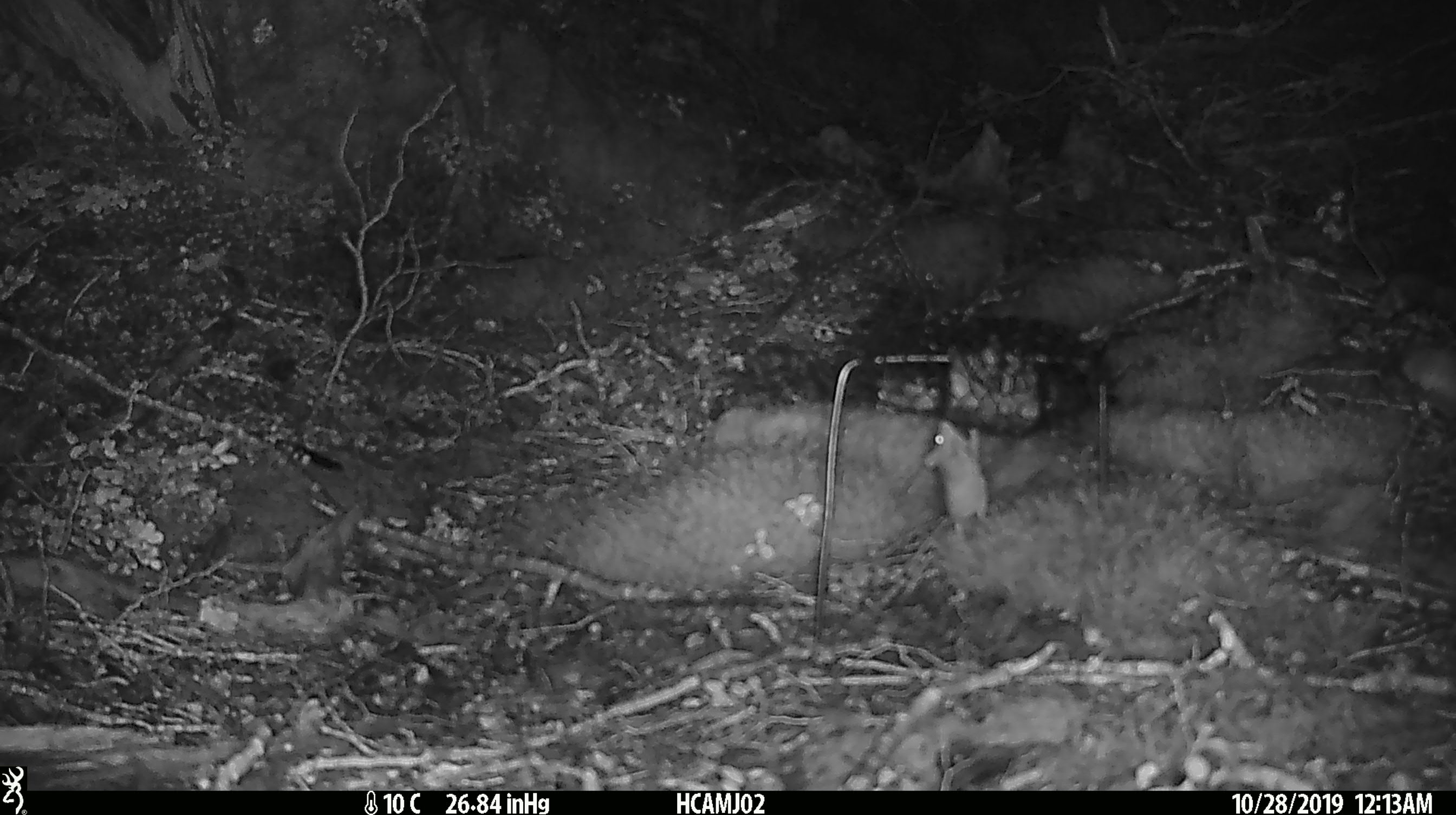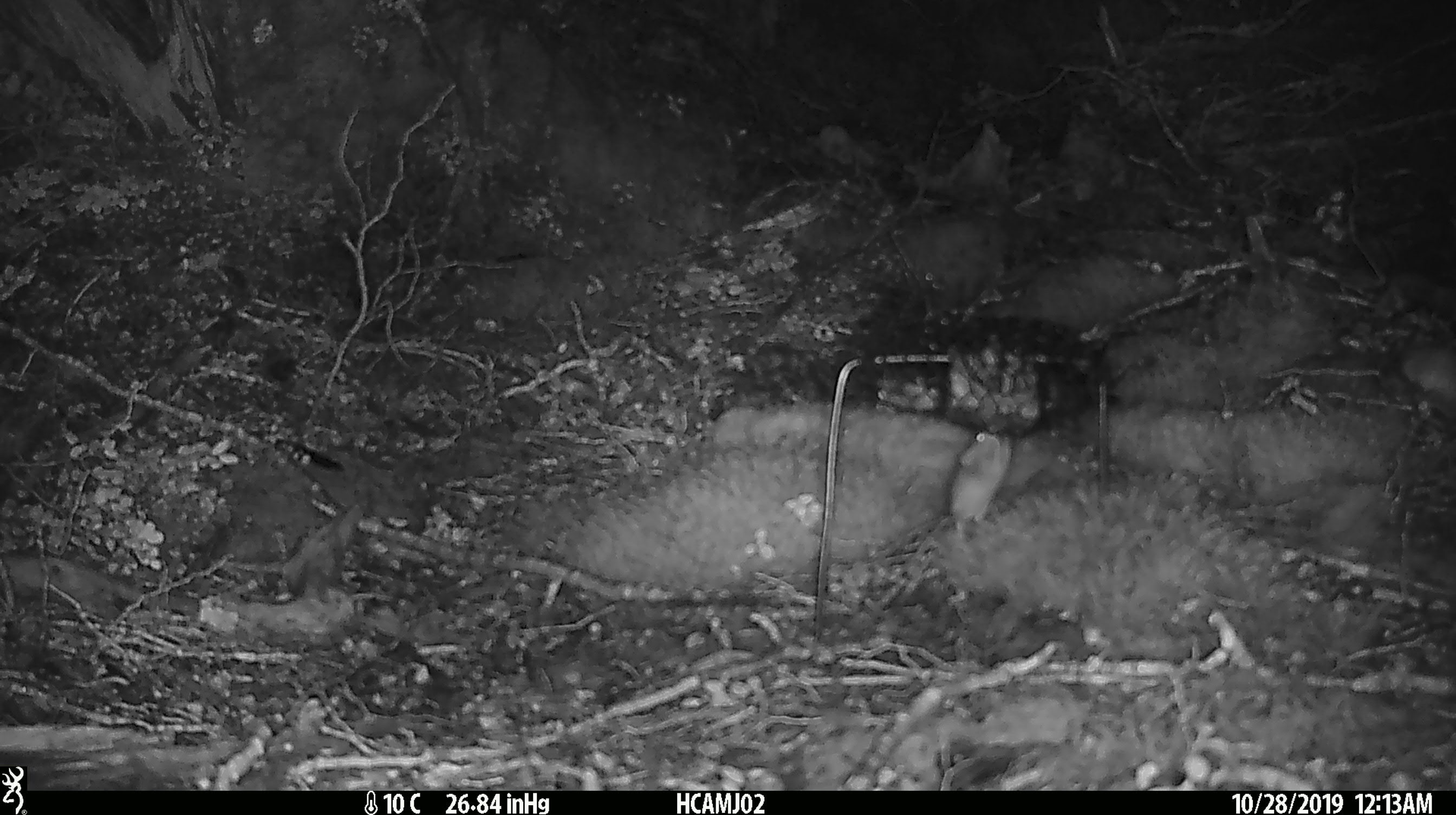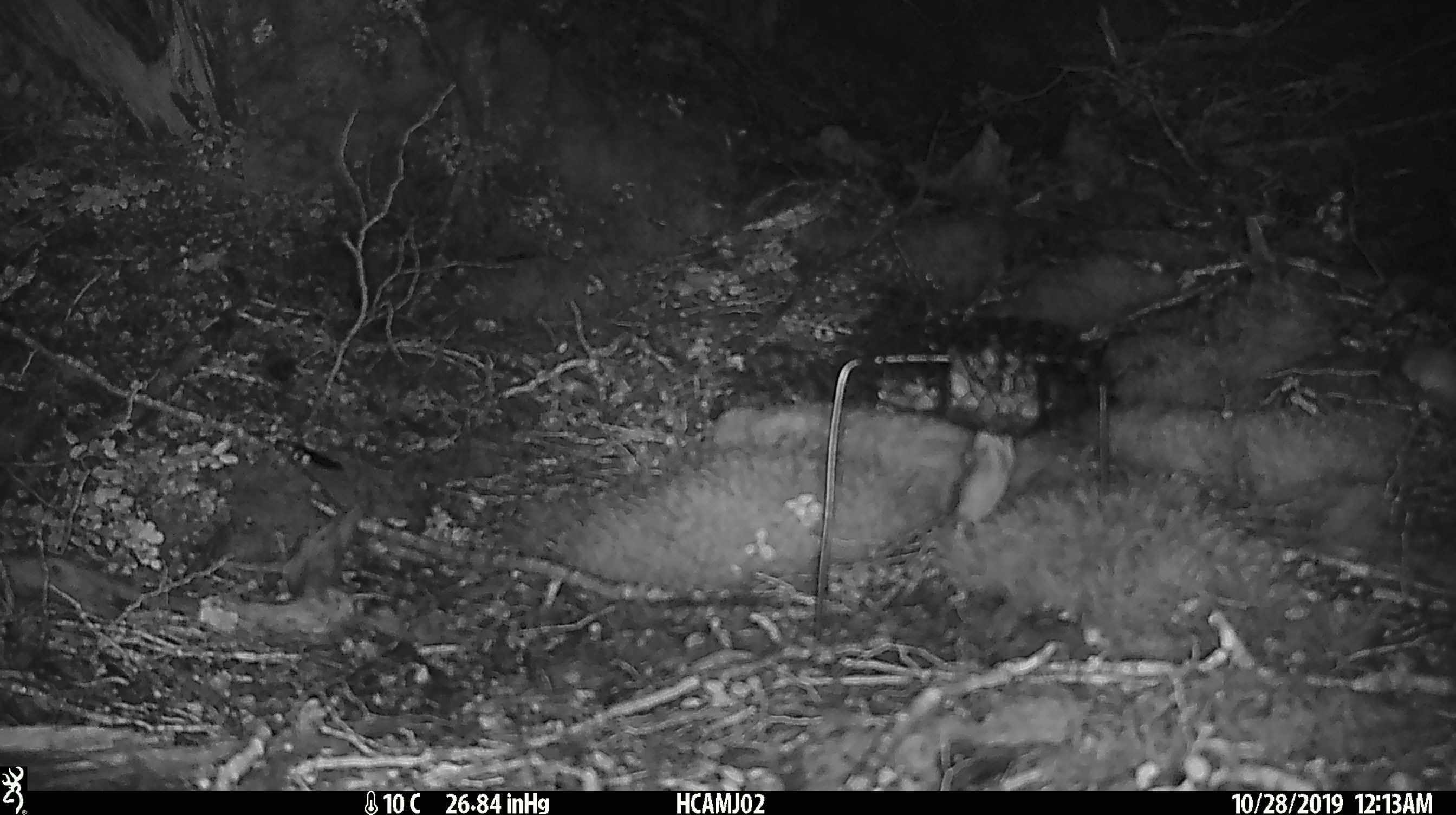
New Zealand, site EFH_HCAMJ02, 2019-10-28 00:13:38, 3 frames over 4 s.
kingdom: Animalia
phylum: Chordata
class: Mammalia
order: Rodentia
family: Muridae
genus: Mus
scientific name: Mus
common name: mouse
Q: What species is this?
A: Mouse (Mus).